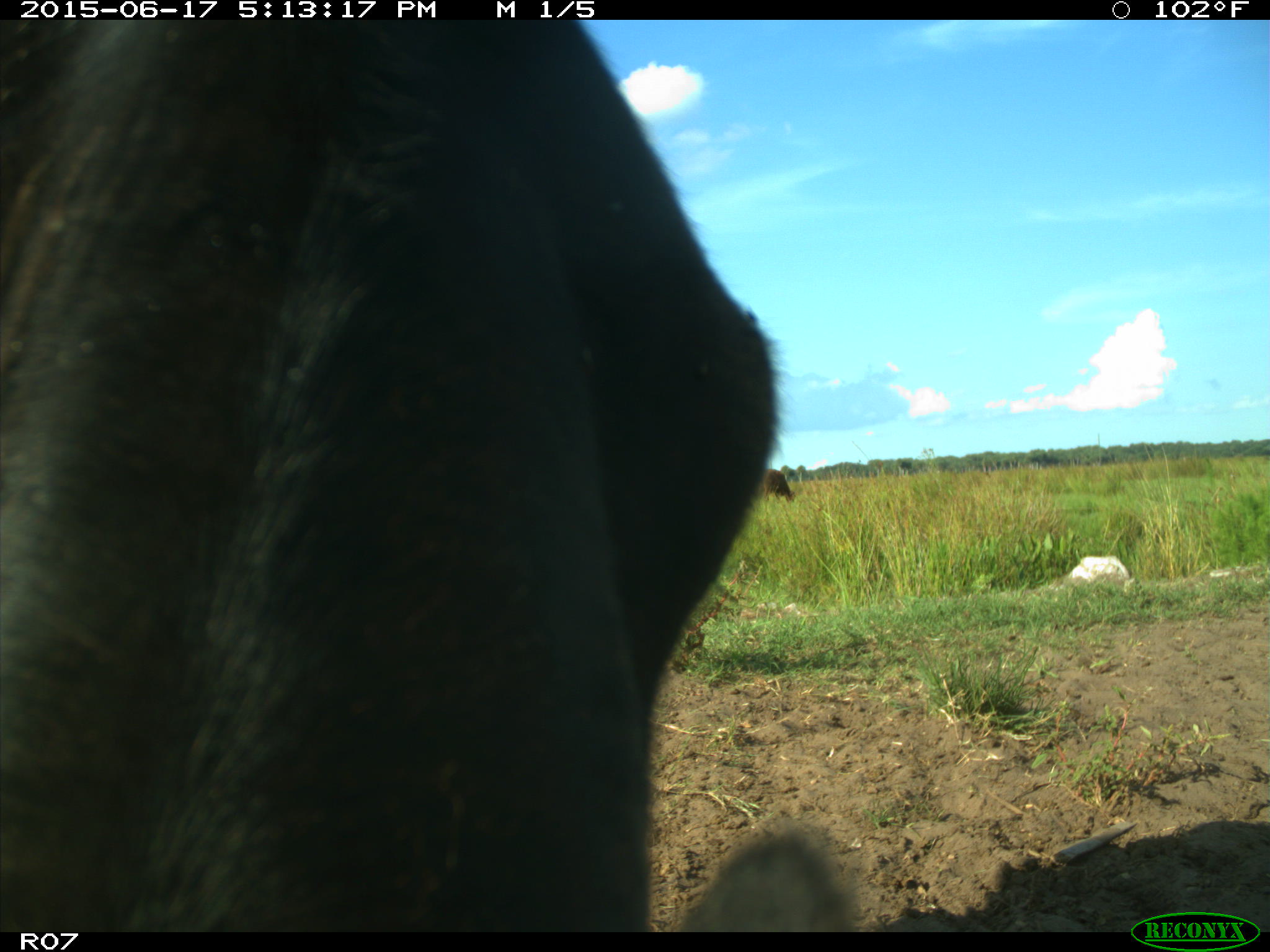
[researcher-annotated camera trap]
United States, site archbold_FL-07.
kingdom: Animalia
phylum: Chordata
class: Mammalia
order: Artiodactyla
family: Bovidae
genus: Bos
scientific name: Bos taurus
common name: domestic cow